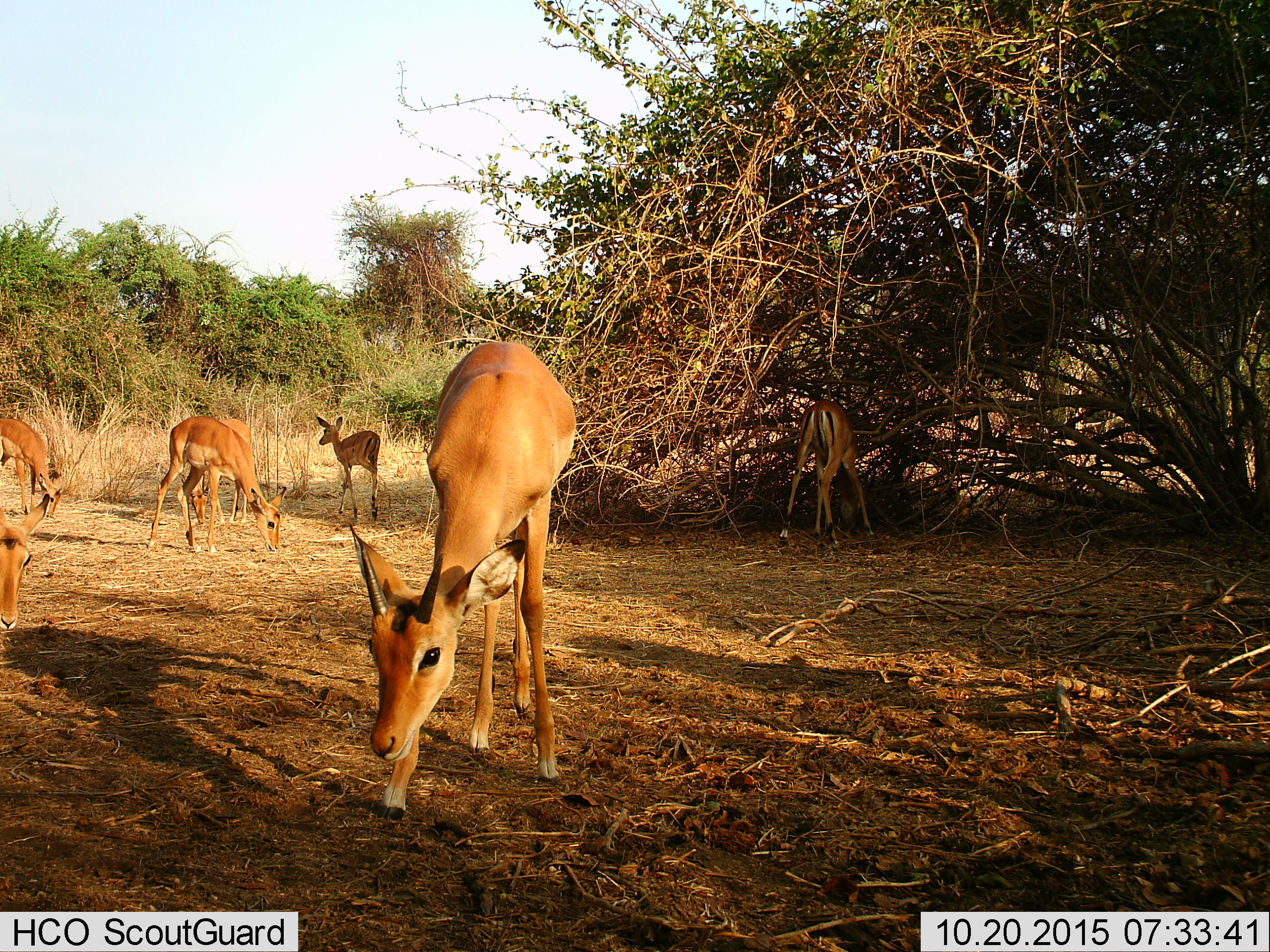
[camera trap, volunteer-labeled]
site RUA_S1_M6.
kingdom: Animalia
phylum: Chordata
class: Mammalia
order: Artiodactyla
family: Bovidae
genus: Aepyceros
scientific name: Aepyceros melampus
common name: impala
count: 7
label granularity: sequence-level